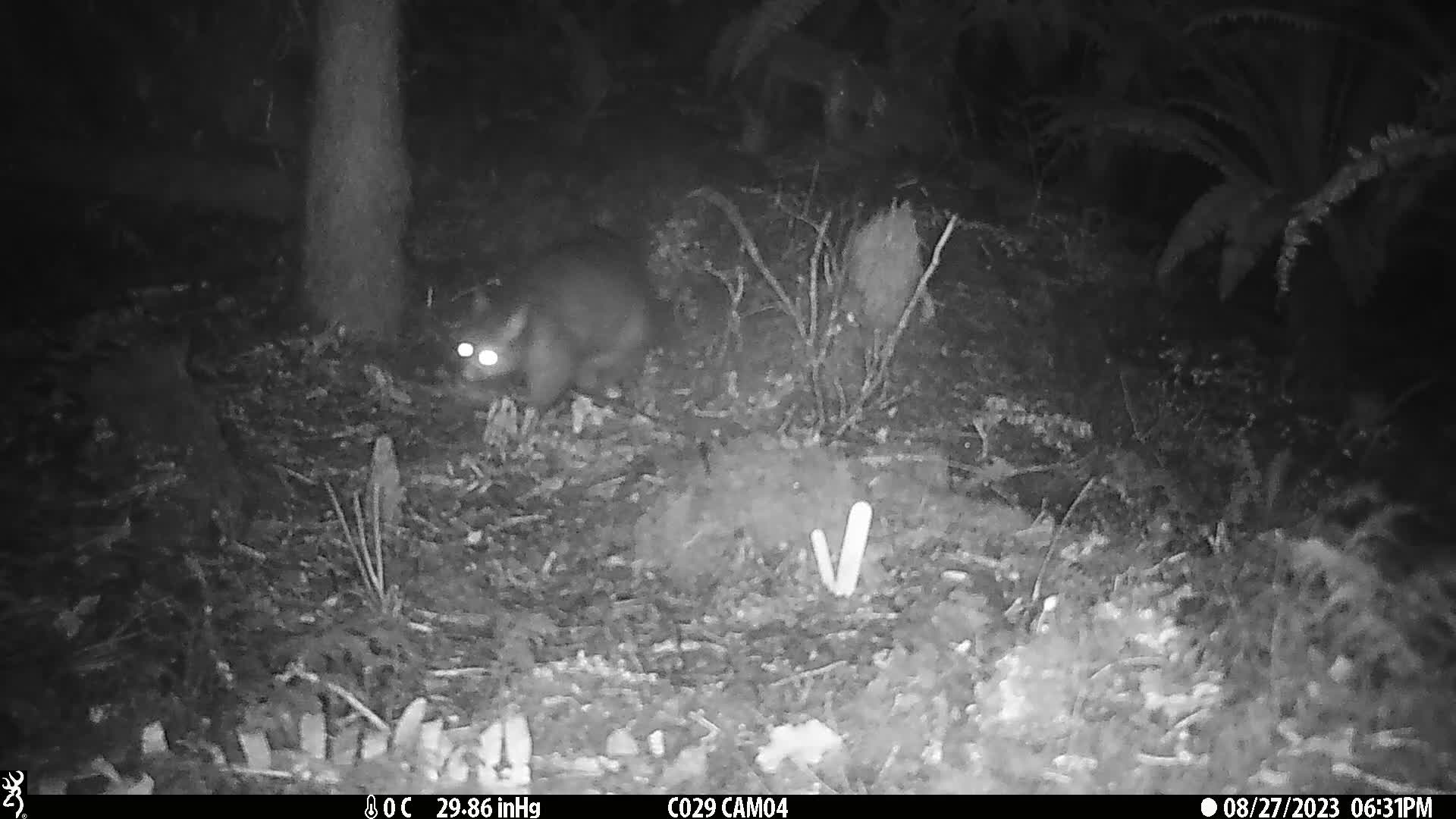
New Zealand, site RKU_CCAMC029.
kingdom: Animalia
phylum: Chordata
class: Mammalia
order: Diprotodontia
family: Phalangeridae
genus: Trichosurus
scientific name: Trichosurus vulpecula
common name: common brushtail possum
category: possum